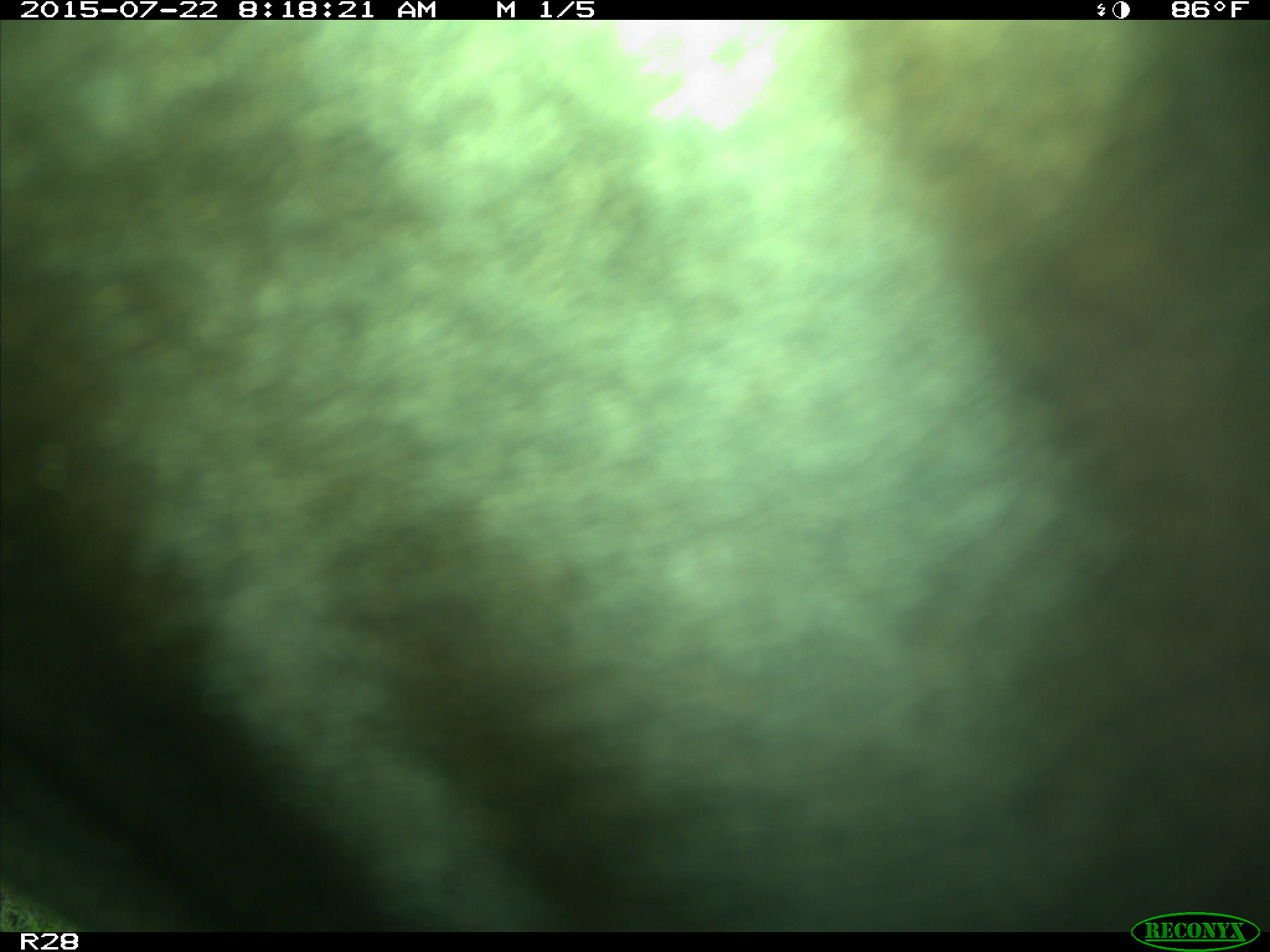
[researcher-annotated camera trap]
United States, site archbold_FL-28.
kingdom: Animalia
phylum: Chordata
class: Mammalia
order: Artiodactyla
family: Bovidae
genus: Bos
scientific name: Bos taurus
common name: domestic cow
Bos taurus (domestic cow).